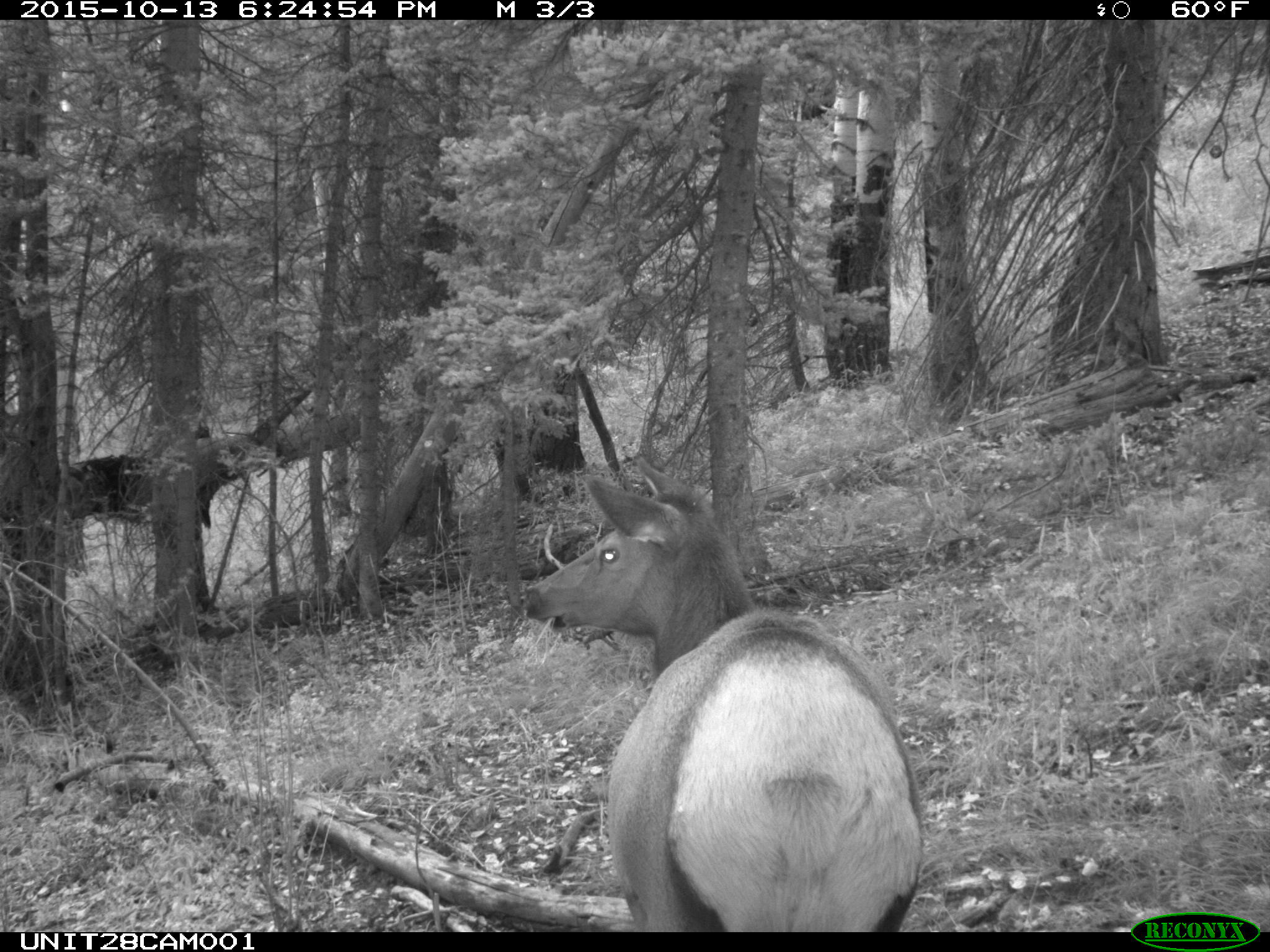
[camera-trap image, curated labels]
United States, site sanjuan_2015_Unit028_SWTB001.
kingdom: Animalia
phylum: Chordata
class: Mammalia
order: Artiodactyla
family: Cervidae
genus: Cervus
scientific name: Cervus elaphus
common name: red deer